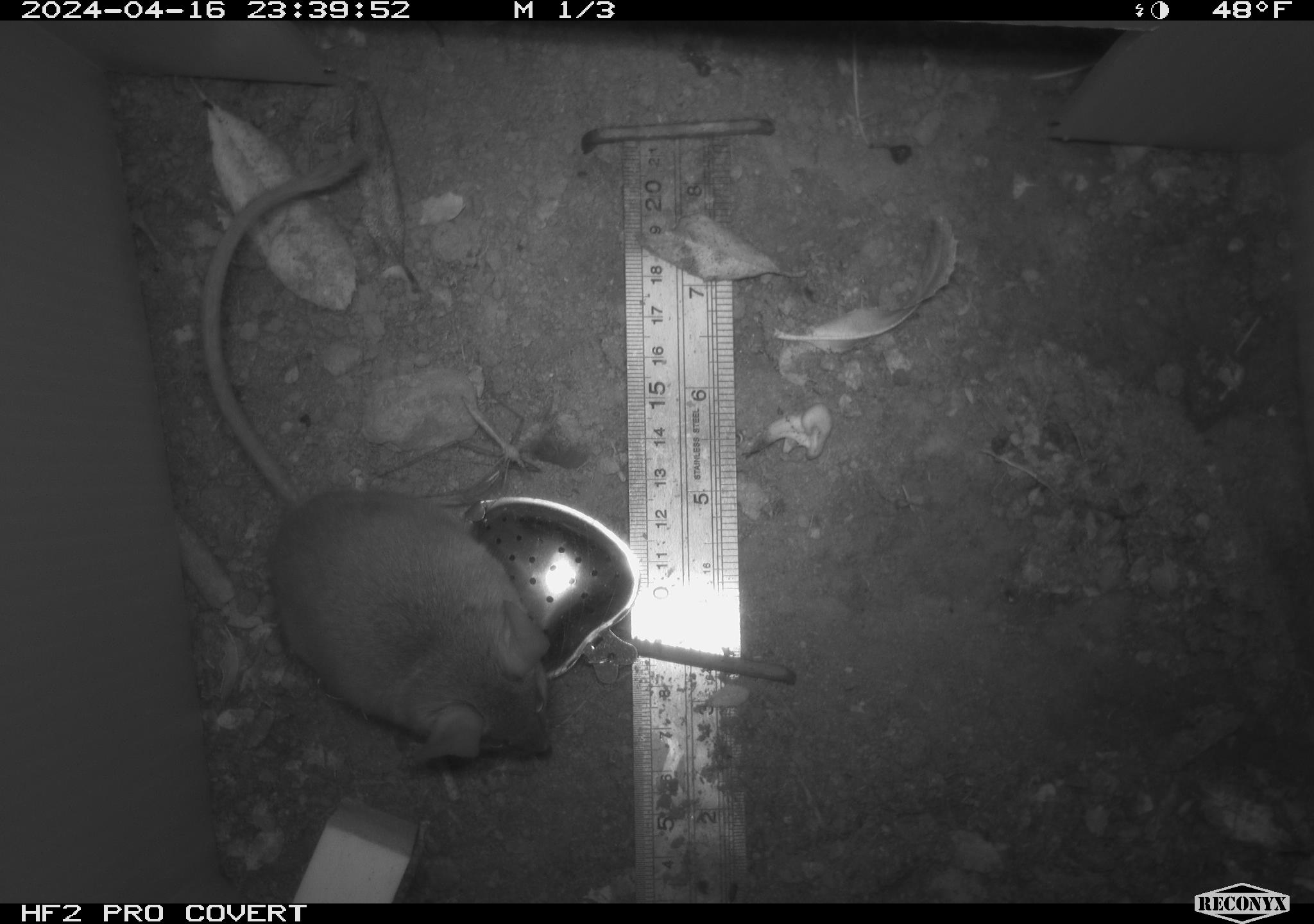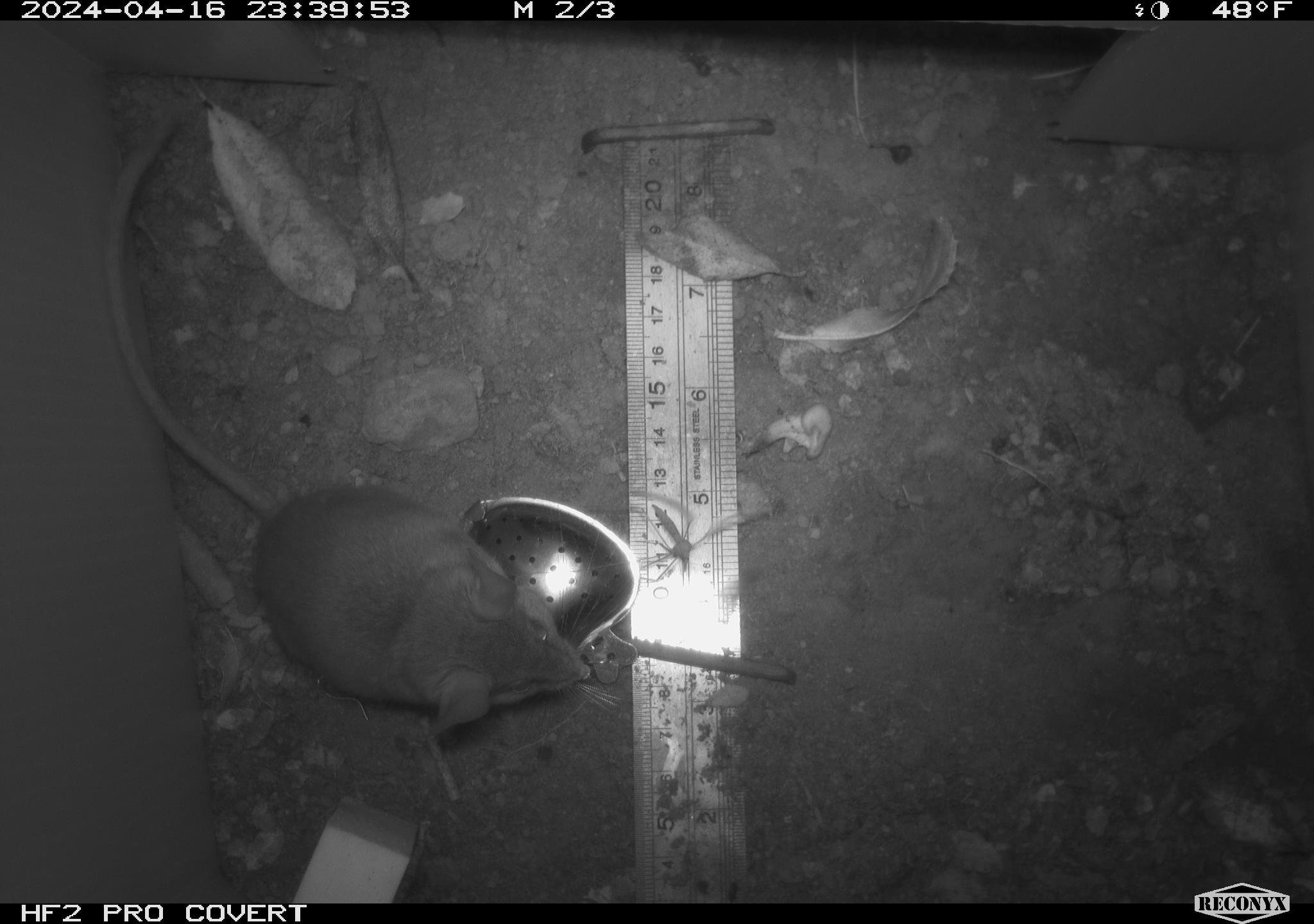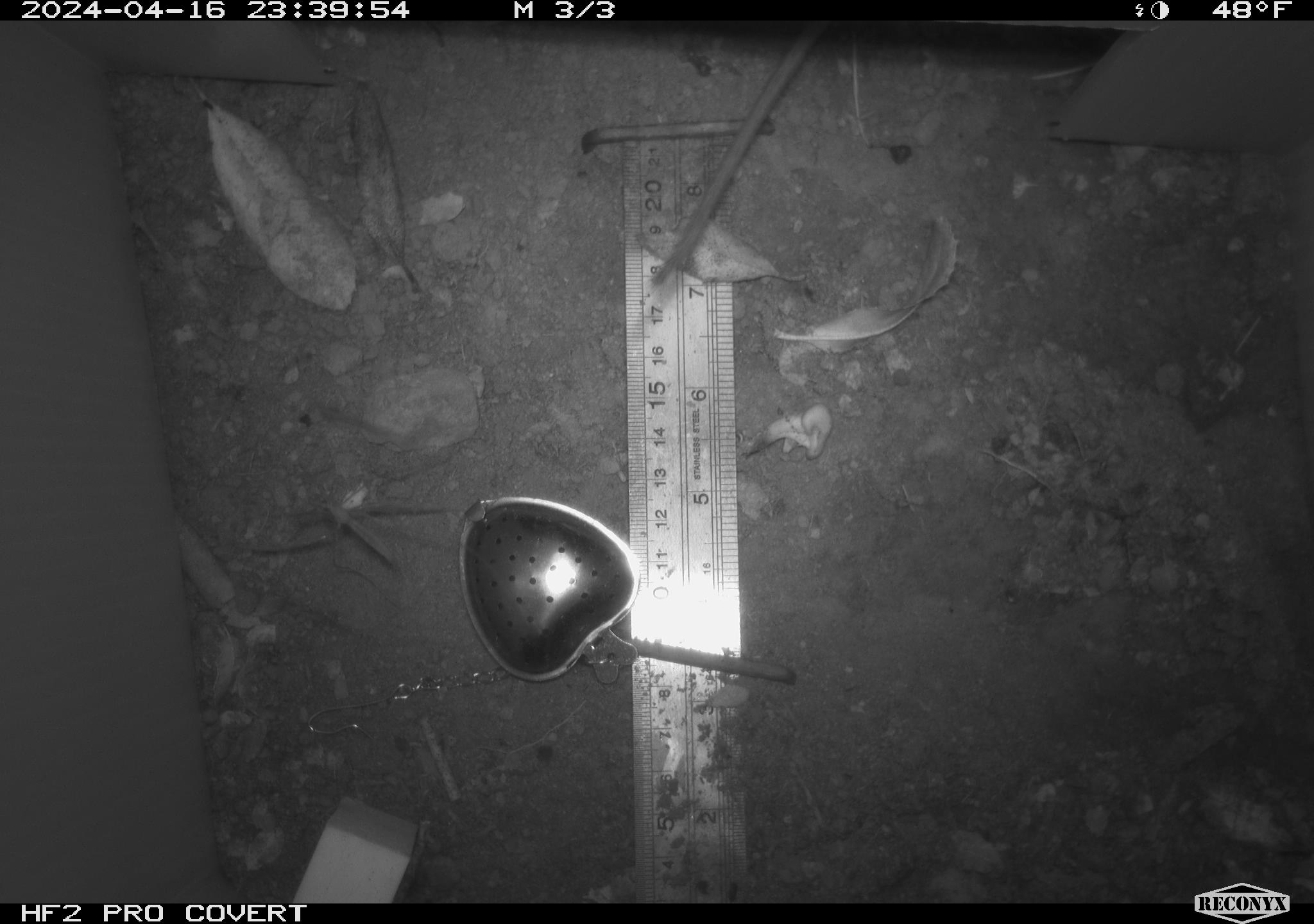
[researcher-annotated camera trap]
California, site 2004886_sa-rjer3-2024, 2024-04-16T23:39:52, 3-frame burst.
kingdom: Animalia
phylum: Chordata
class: Mammalia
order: Rodentia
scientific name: Rodentia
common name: mouse species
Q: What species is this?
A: Mouse species (Rodentia).